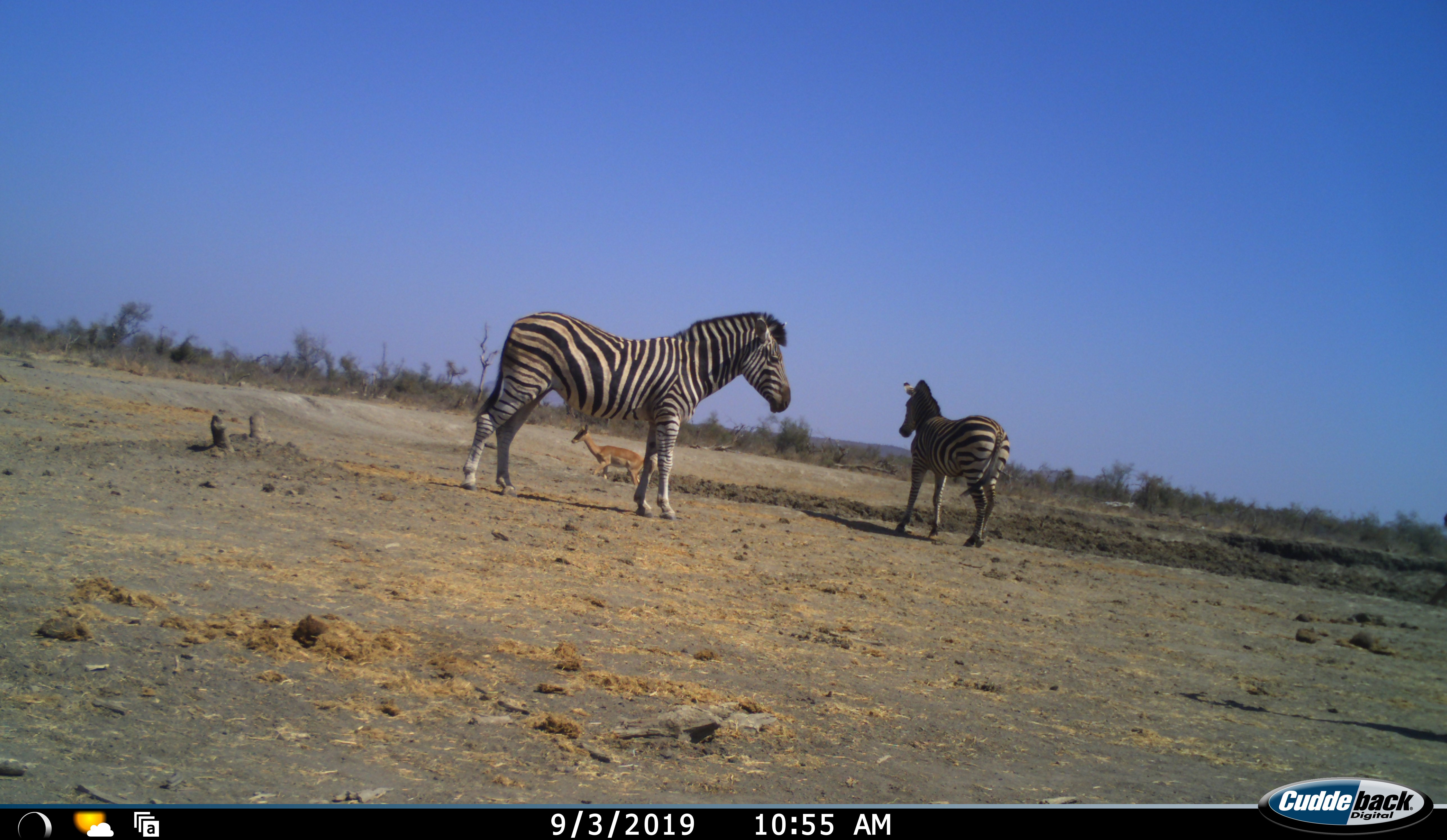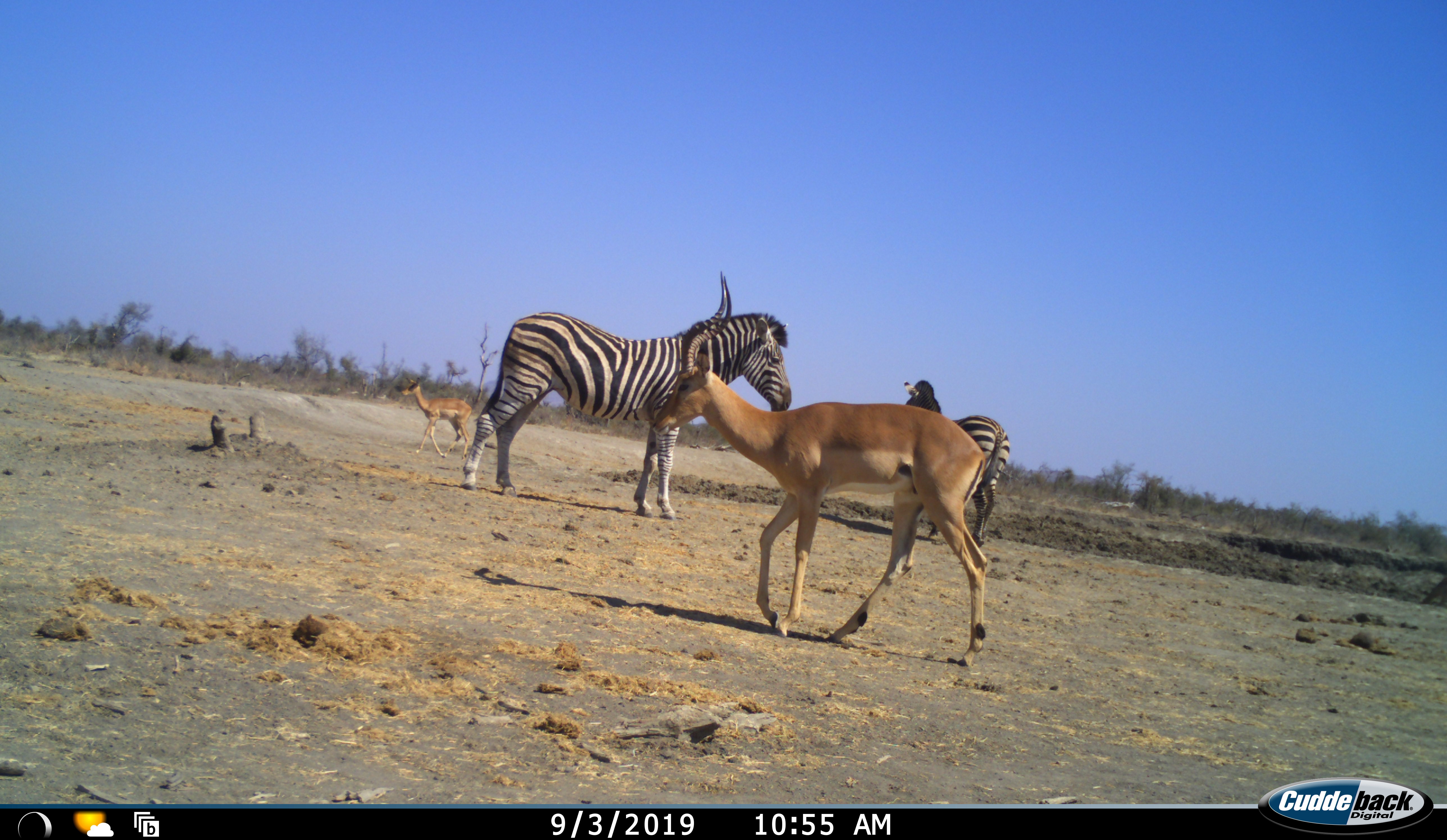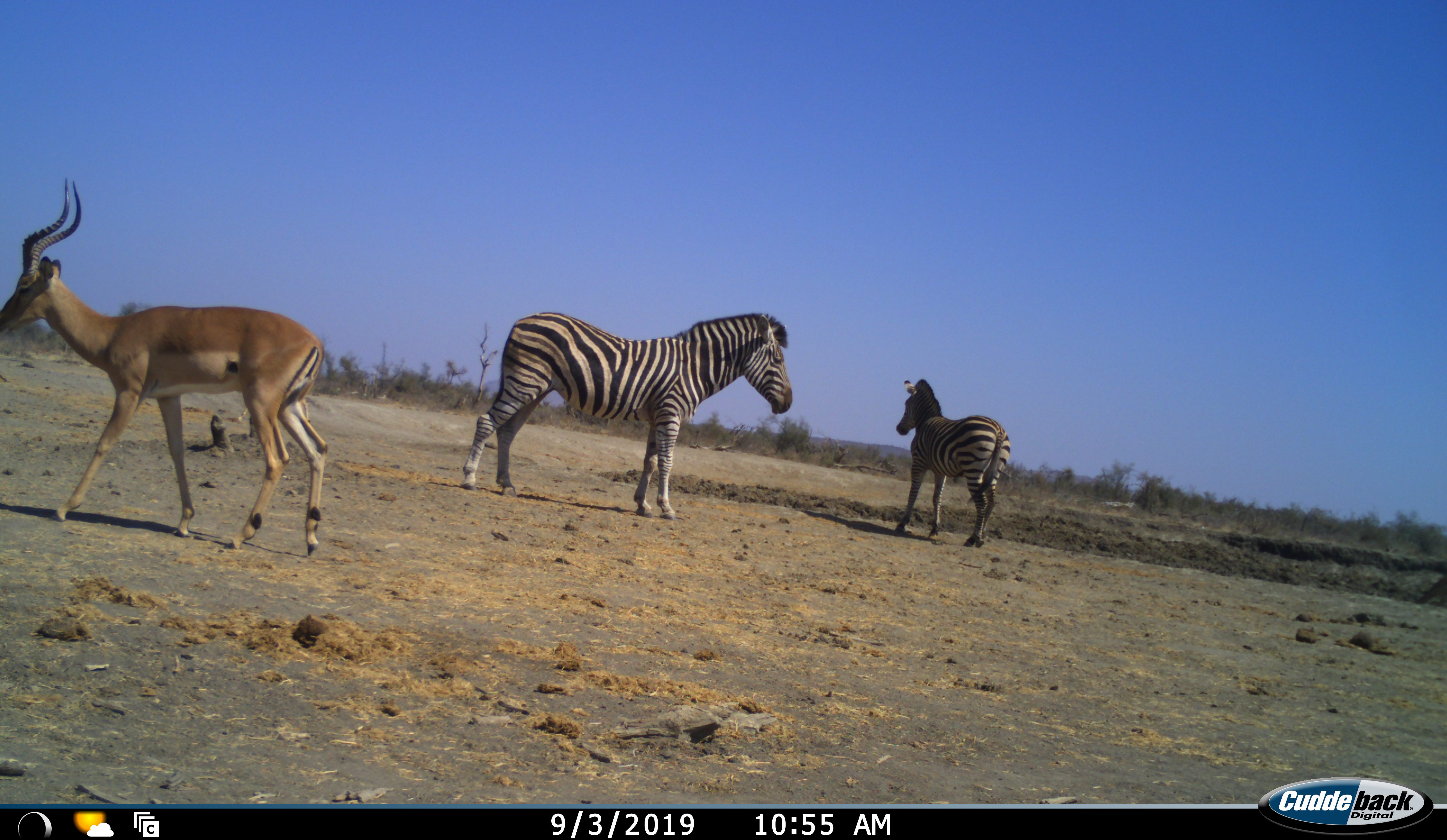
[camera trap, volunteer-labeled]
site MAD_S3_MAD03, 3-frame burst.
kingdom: Animalia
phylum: Chordata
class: Mammalia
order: Perissodactyla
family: Equidae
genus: Equus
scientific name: Equus quagga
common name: plains zebra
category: zebraplains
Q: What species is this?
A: Zebraplains (plains zebra) (Equus quagga).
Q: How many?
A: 2.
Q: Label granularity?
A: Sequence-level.